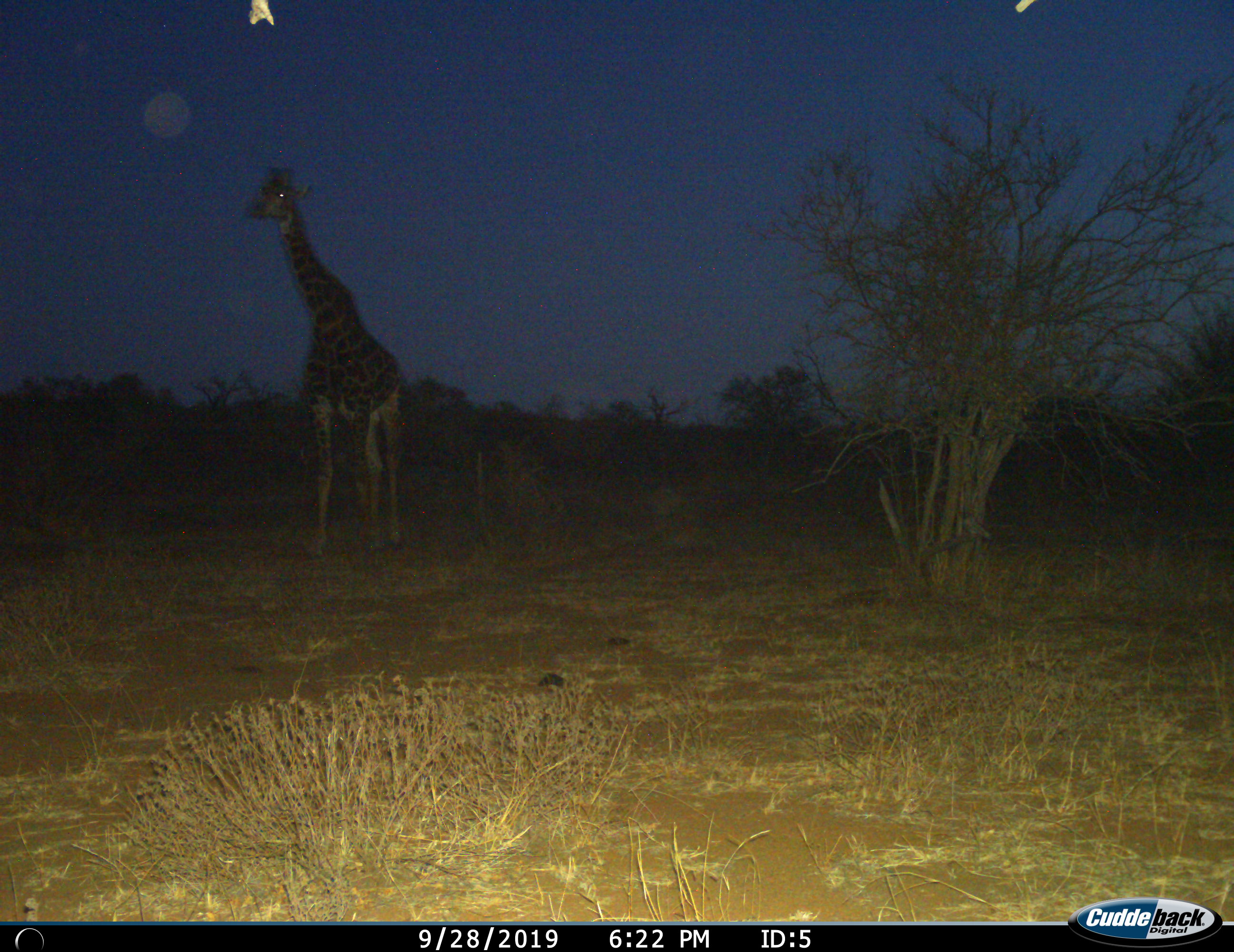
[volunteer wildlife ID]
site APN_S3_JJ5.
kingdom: Animalia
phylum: Chordata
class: Mammalia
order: Artiodactyla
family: Giraffidae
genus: Giraffa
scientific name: Giraffa camelopardalis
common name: giraffe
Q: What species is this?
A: Giraffe (Giraffa camelopardalis).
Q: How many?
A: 1.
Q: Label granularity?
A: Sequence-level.